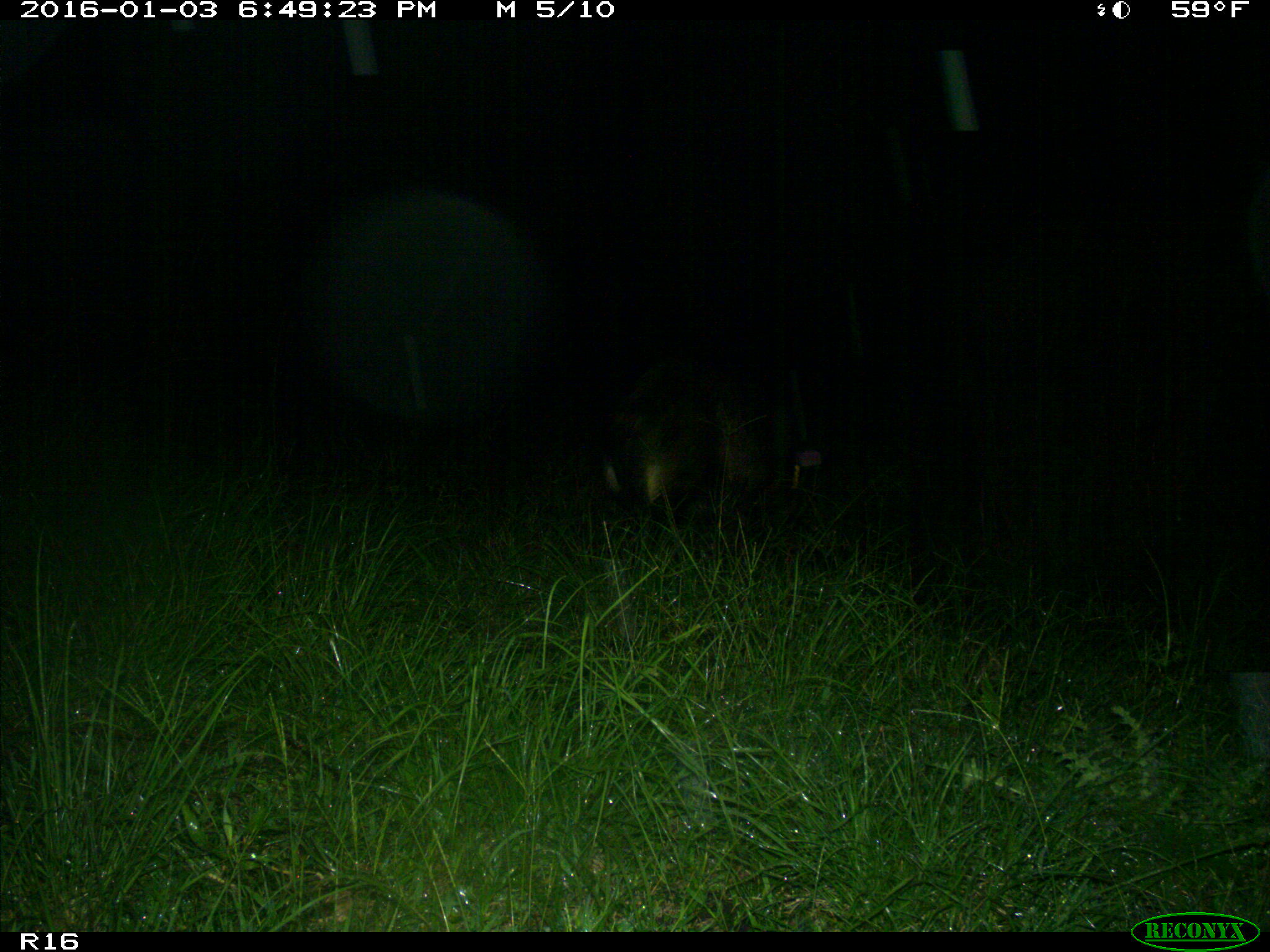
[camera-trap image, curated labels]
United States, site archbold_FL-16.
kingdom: Animalia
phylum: Chordata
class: Mammalia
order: Artiodactyla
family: Suidae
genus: Sus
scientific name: Sus scrofa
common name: wild boar